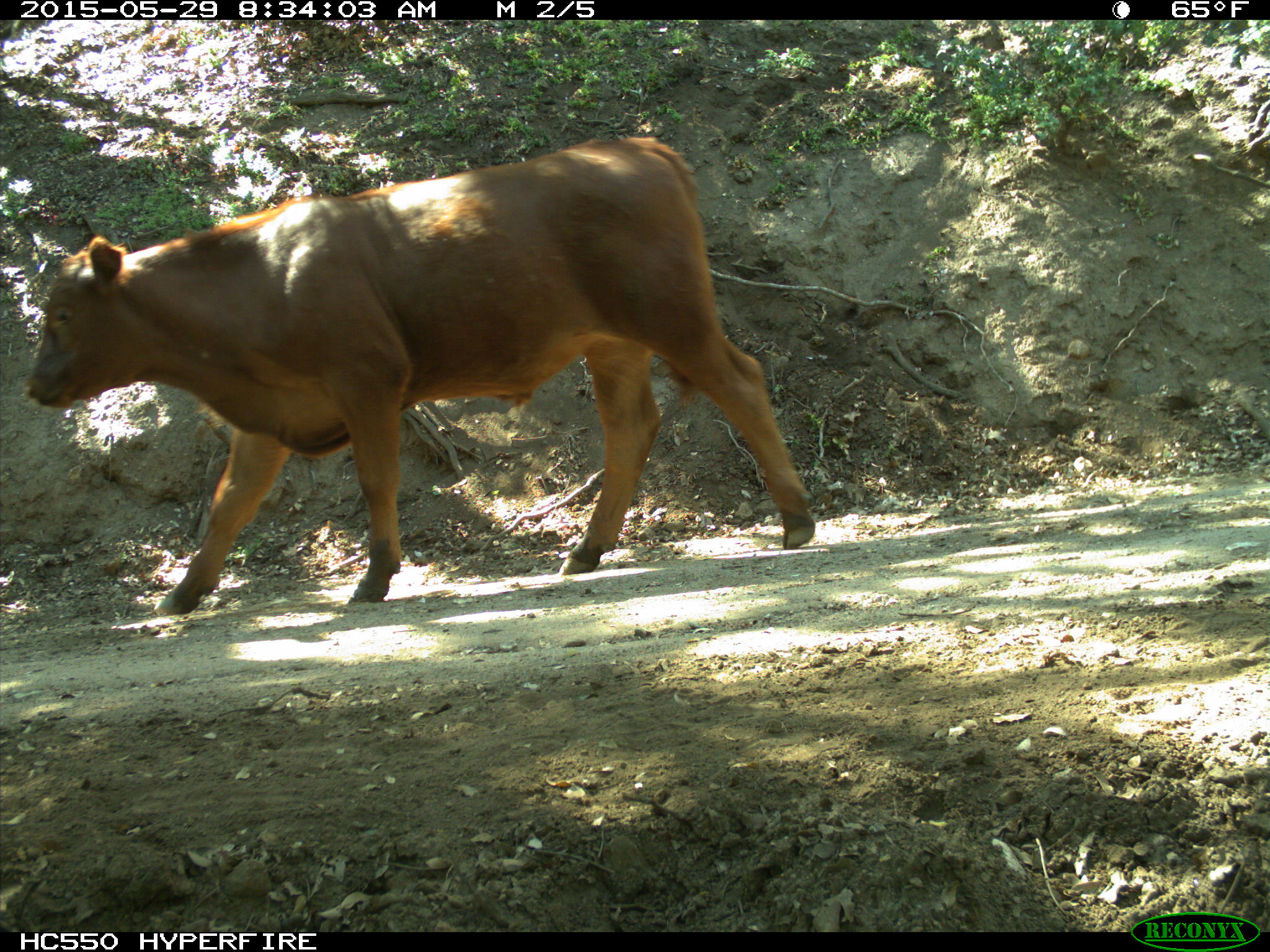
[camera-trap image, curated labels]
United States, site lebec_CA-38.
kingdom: Animalia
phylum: Chordata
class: Mammalia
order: Artiodactyla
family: Bovidae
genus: Bos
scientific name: Bos taurus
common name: domestic cow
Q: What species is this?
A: Bos taurus (domestic cow).